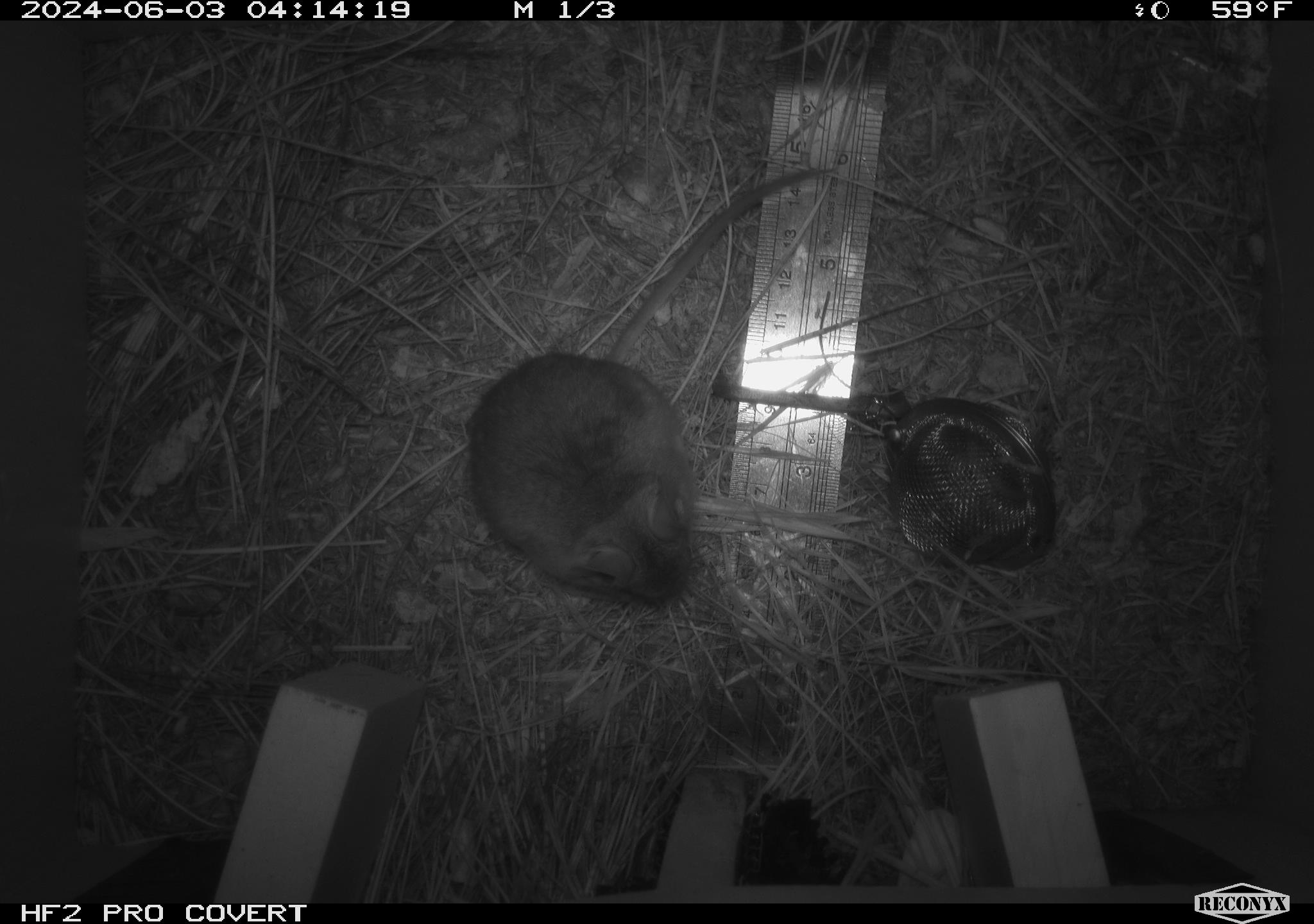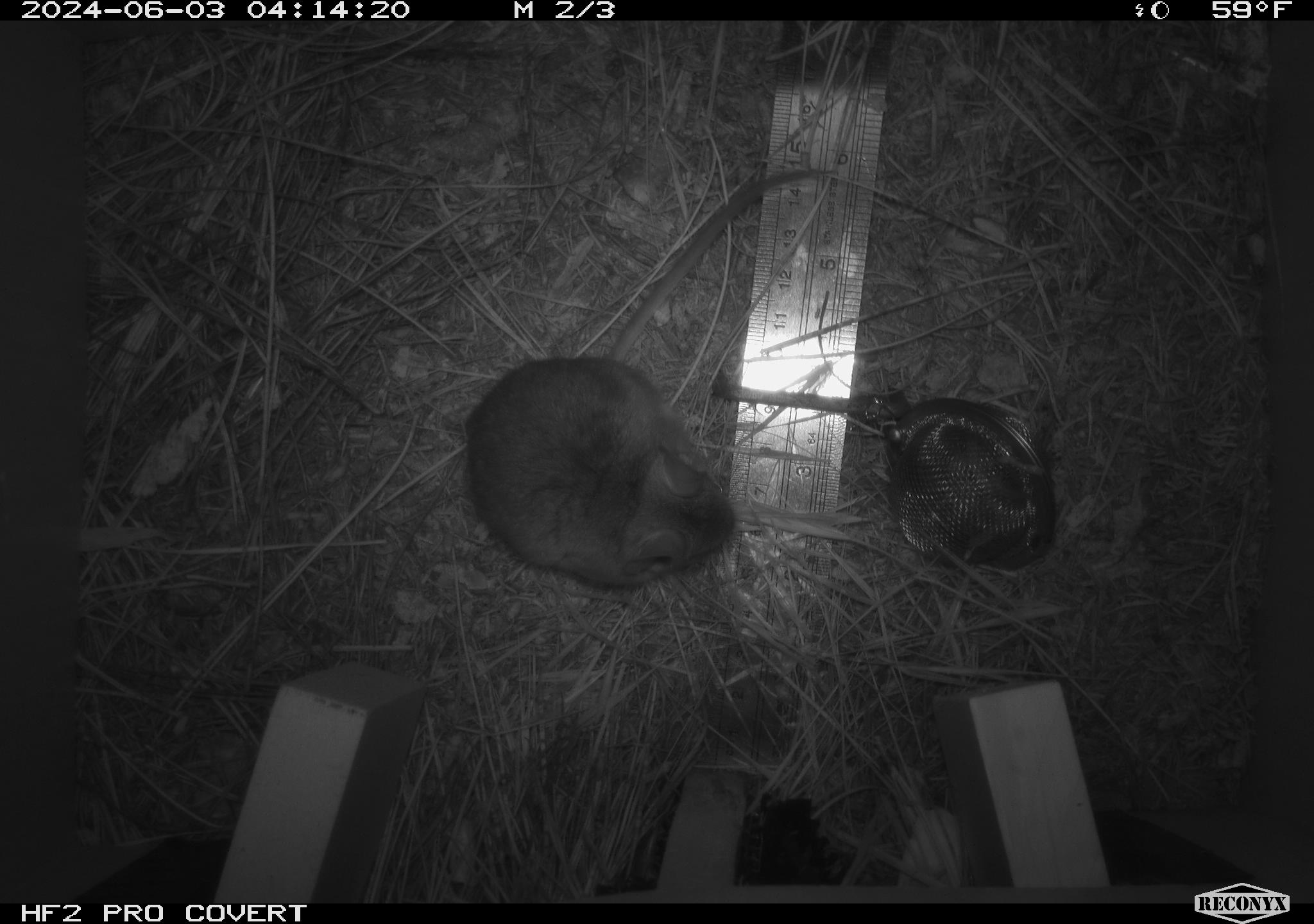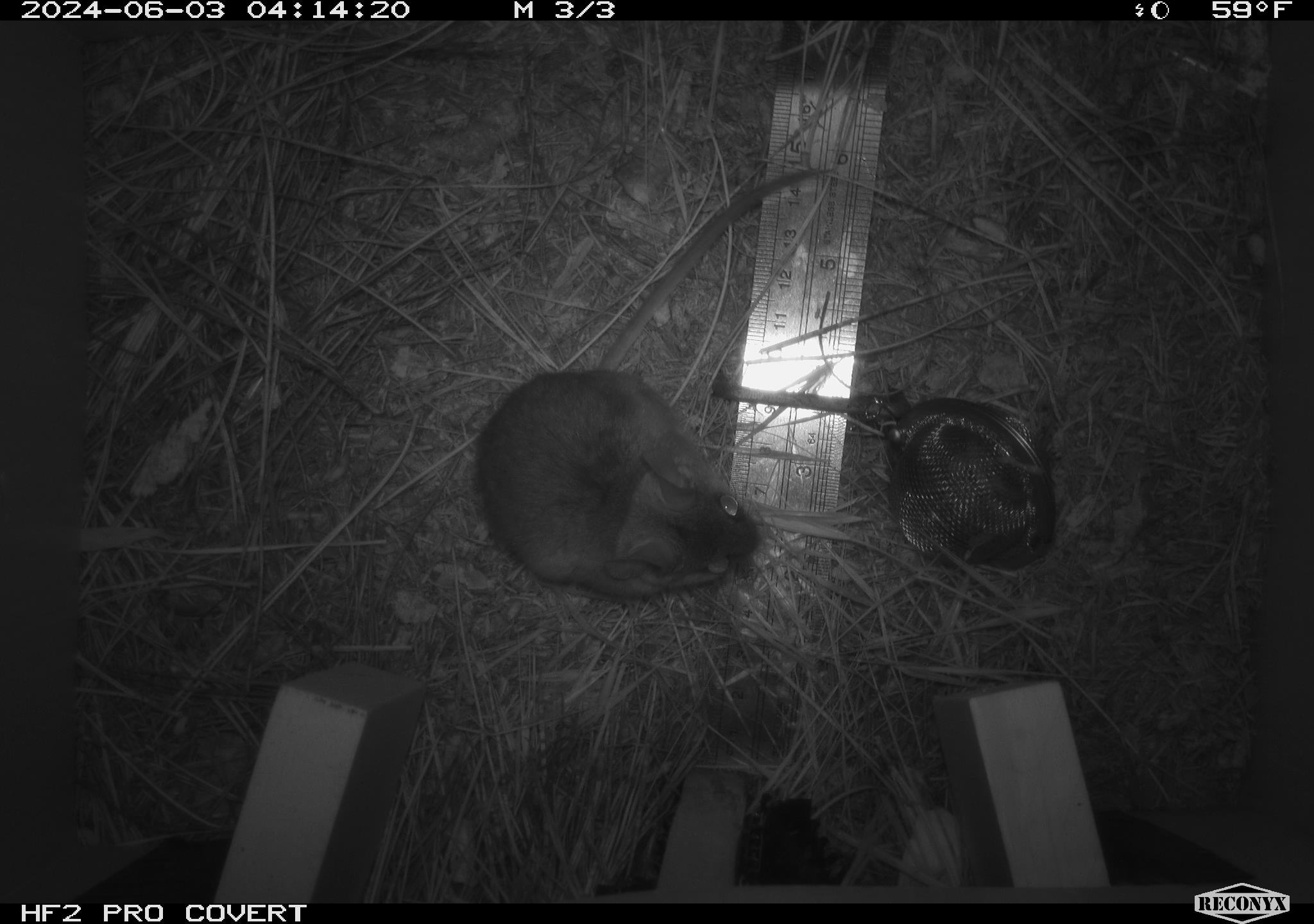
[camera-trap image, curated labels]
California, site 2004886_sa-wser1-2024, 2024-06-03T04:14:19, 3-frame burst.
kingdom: Animalia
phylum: Chordata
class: Mammalia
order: Rodentia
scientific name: Rodentia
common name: mouse species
Mouse species (Rodentia).